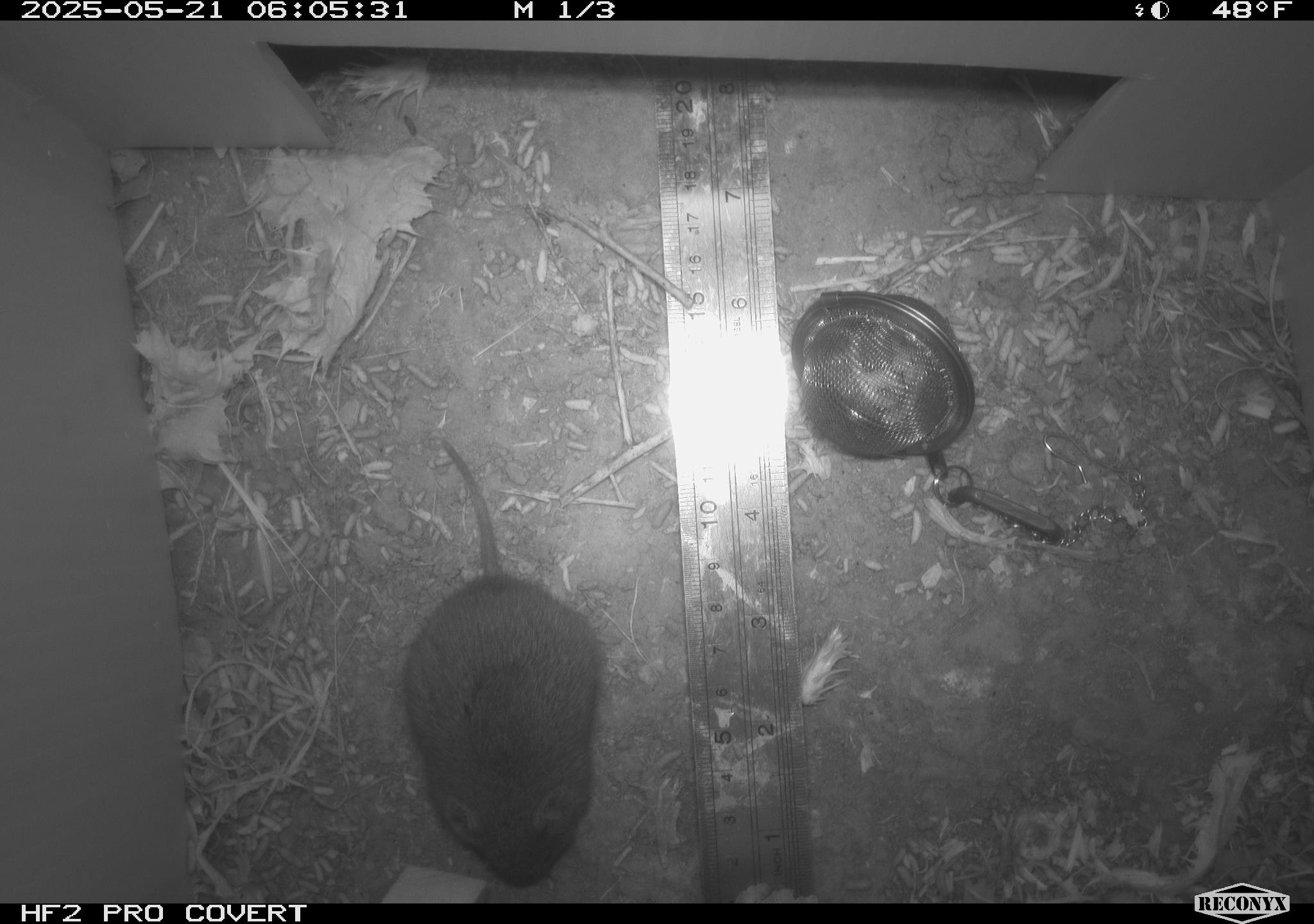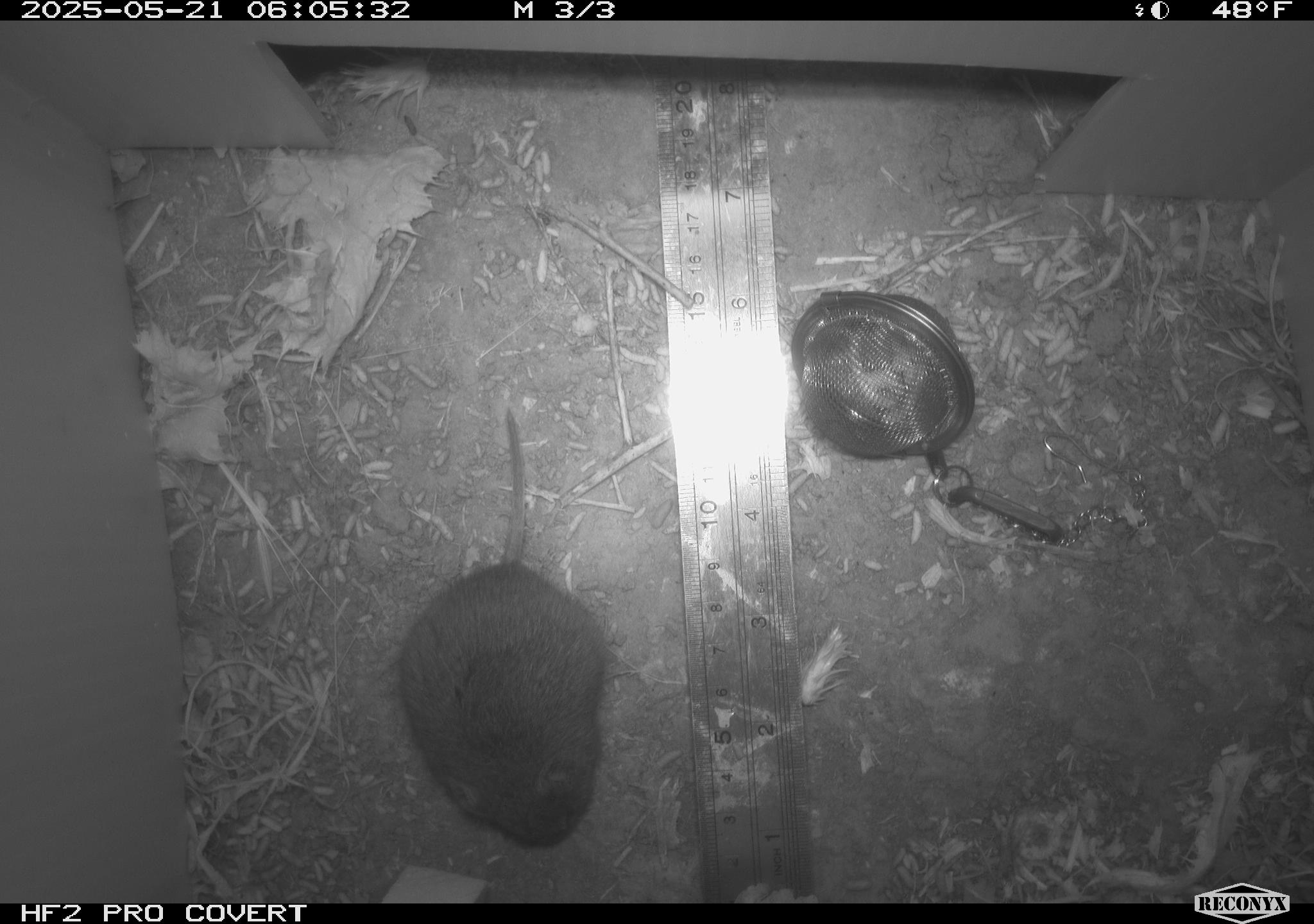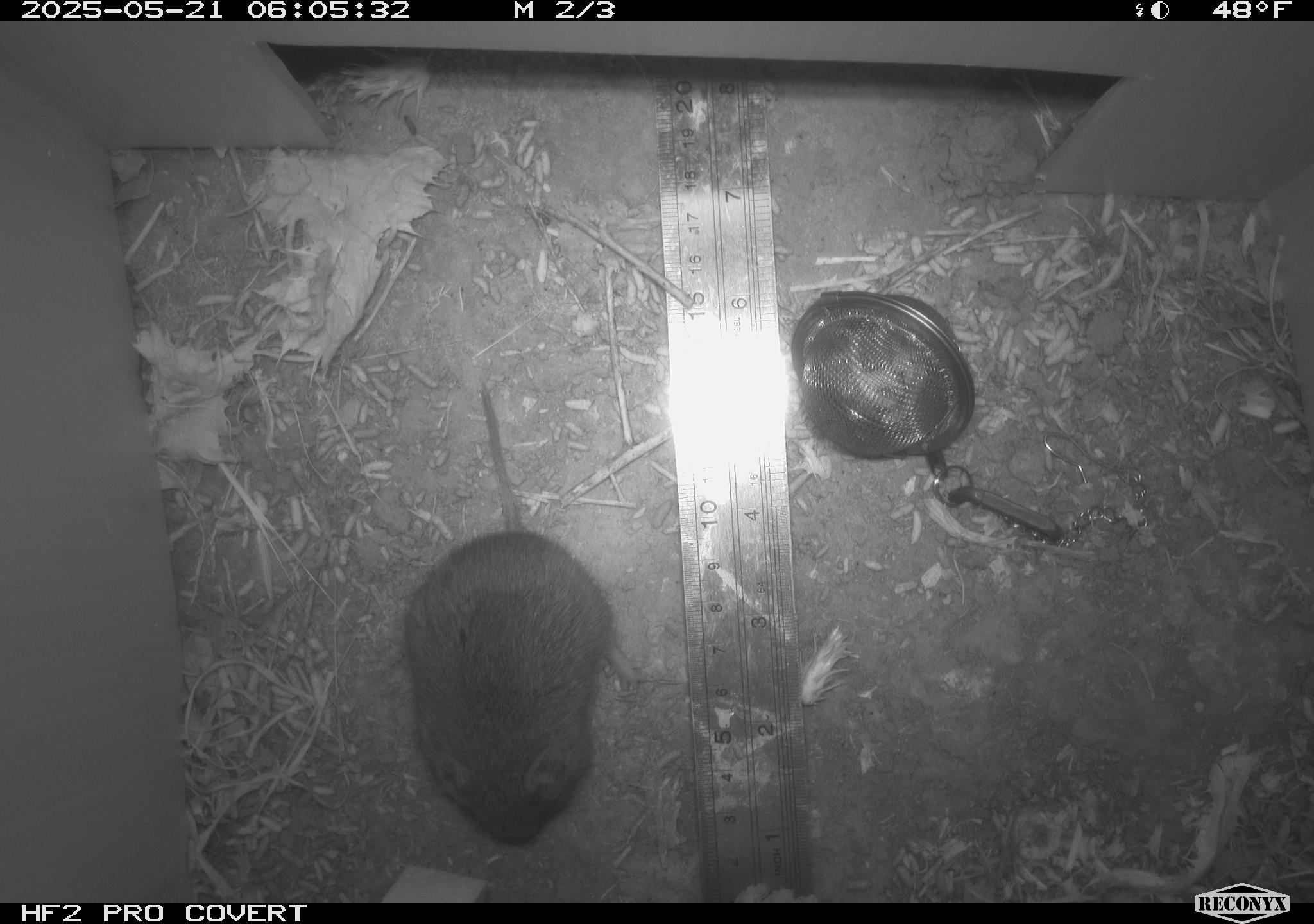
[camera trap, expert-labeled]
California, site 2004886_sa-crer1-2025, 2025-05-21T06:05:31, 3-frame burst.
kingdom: Animalia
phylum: Chordata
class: Mammalia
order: Rodentia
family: Cricetidae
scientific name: Arvicolinae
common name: voles, lemmings, and muskrats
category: arvicolinae subfamily